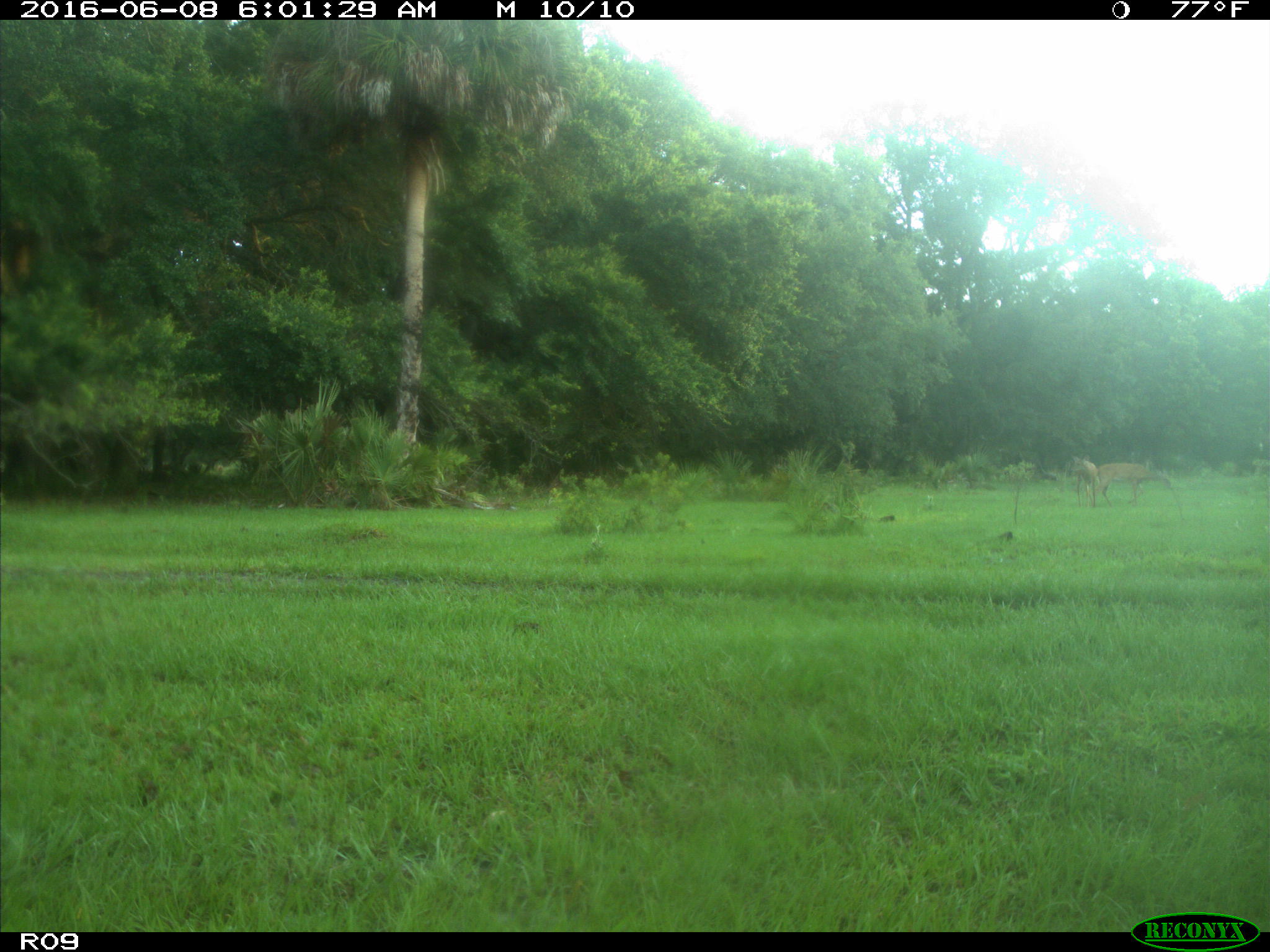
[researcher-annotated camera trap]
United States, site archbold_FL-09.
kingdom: Animalia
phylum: Chordata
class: Mammalia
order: Artiodactyla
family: Cervidae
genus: Odocoileus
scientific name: Odocoileus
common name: deer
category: unidentified deer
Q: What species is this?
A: Unidentified deer (deer) (Odocoileus).